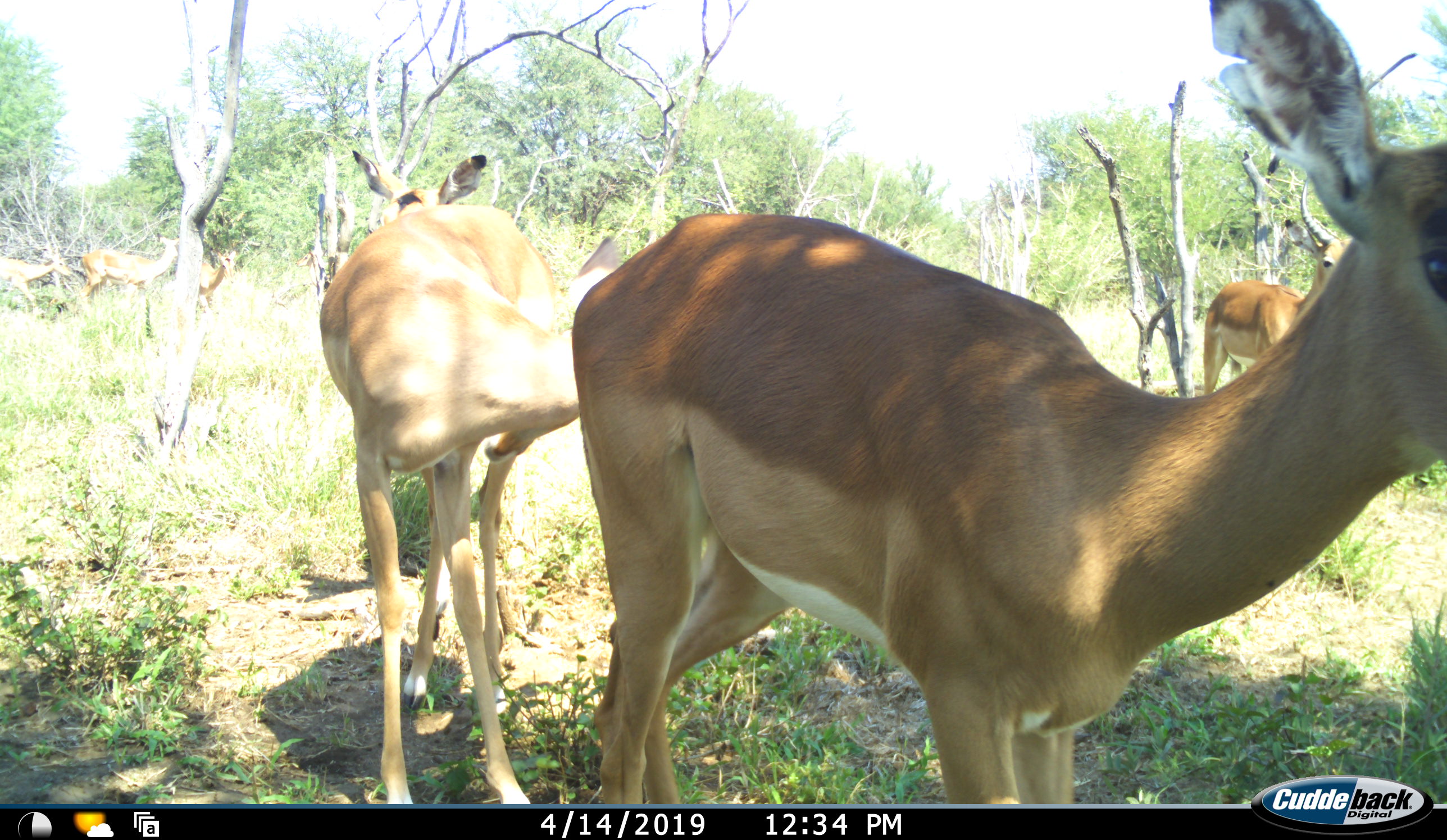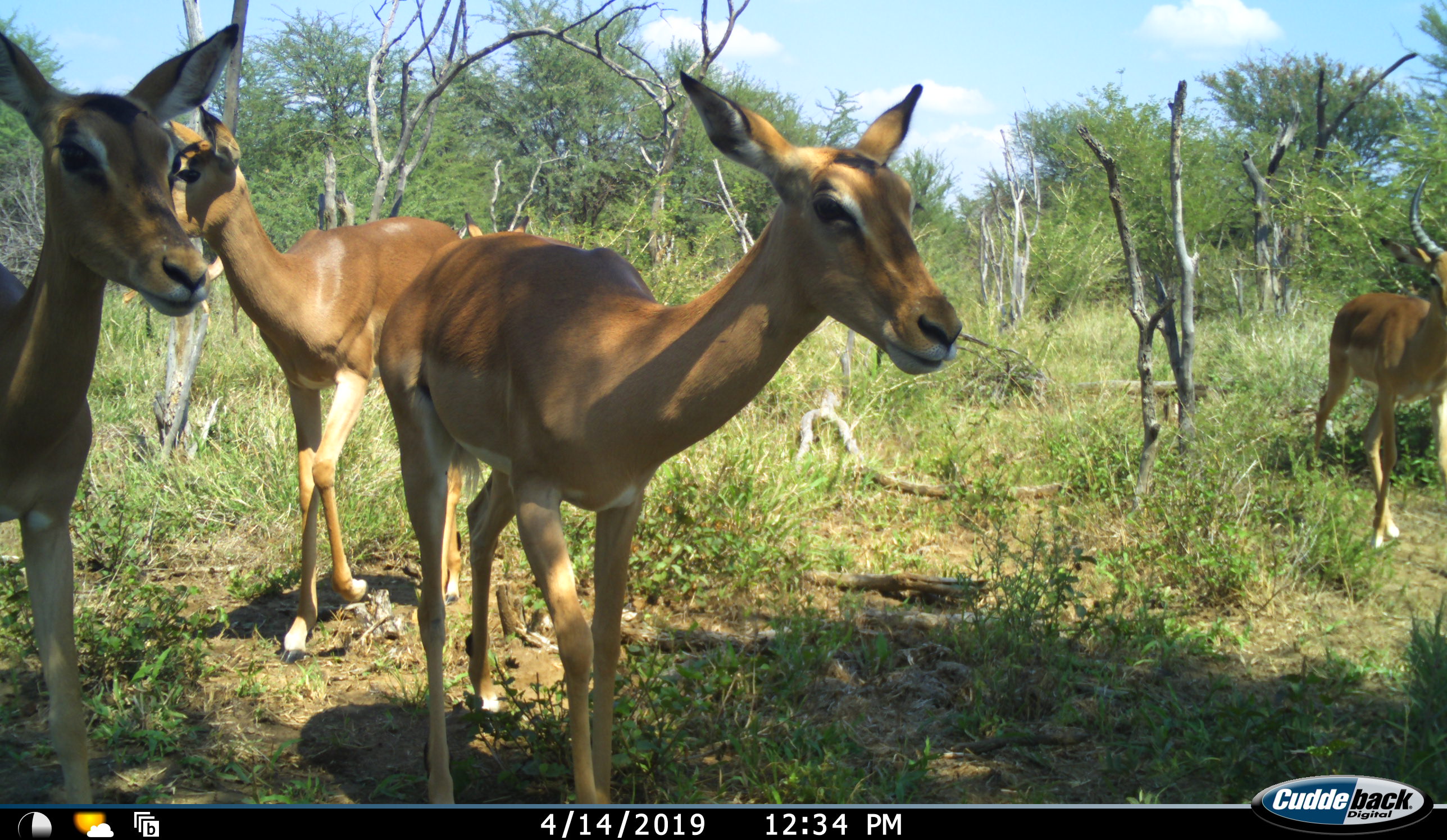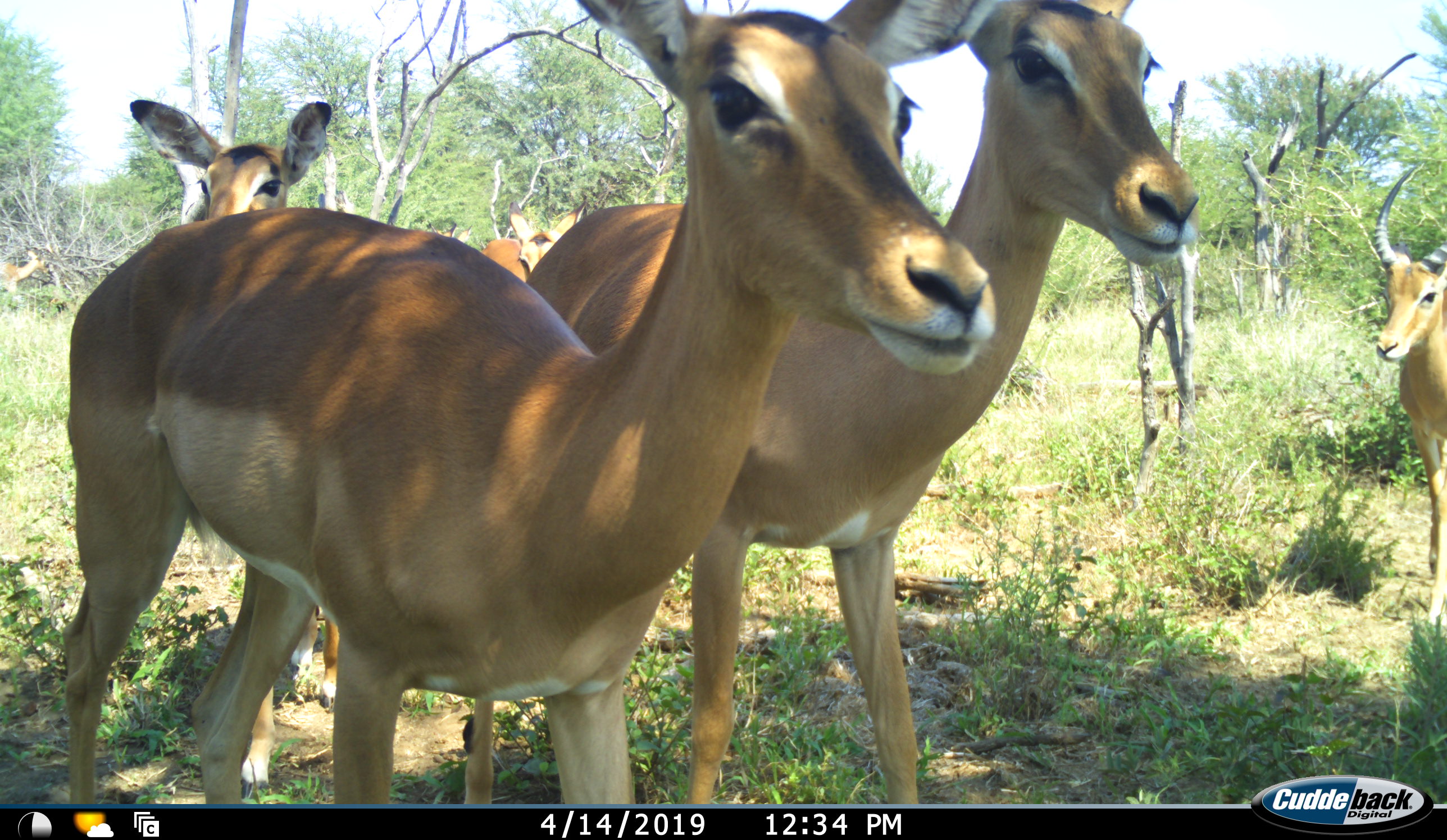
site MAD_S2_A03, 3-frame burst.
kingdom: Animalia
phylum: Chordata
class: Mammalia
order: Artiodactyla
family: Bovidae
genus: Aepyceros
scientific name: Aepyceros melampus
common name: impala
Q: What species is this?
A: Impala (Aepyceros melampus).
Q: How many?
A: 5.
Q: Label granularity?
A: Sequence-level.